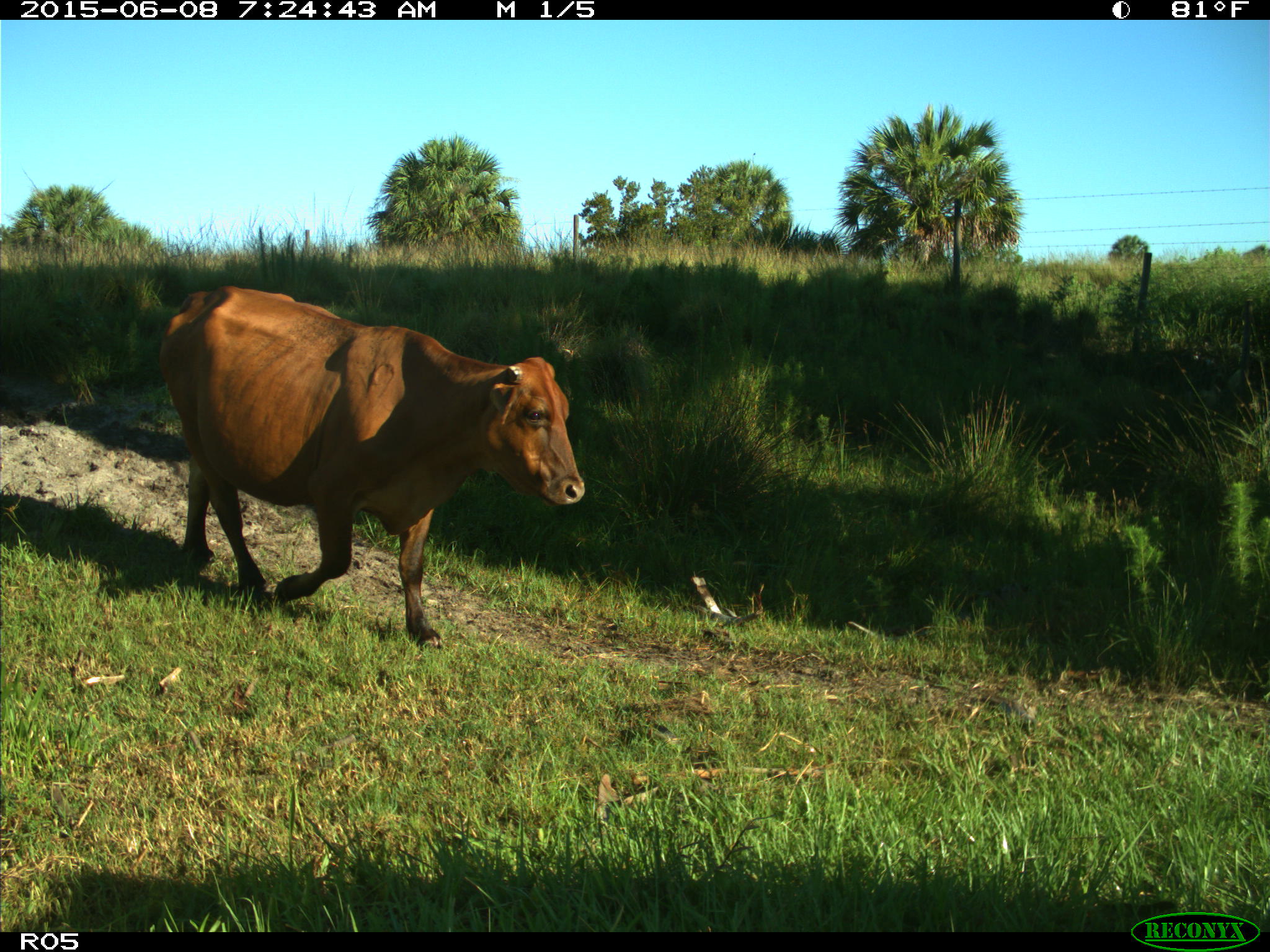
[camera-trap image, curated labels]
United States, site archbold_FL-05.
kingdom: Animalia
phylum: Chordata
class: Mammalia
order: Artiodactyla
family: Bovidae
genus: Bos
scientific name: Bos taurus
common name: domestic cow